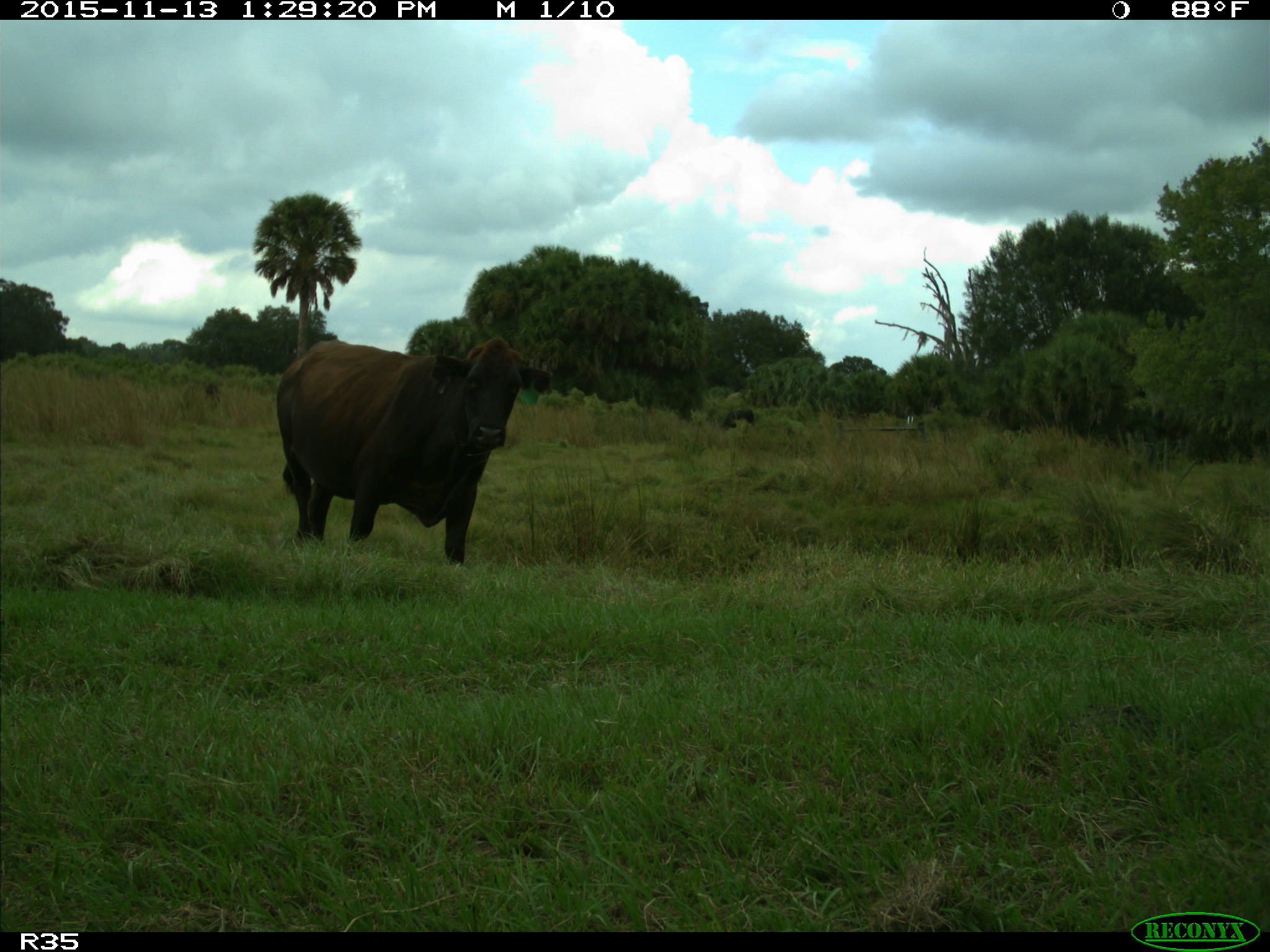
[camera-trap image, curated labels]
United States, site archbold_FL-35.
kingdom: Animalia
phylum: Chordata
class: Mammalia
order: Artiodactyla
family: Bovidae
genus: Bos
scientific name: Bos taurus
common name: domestic cow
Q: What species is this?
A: Bos taurus (domestic cow).